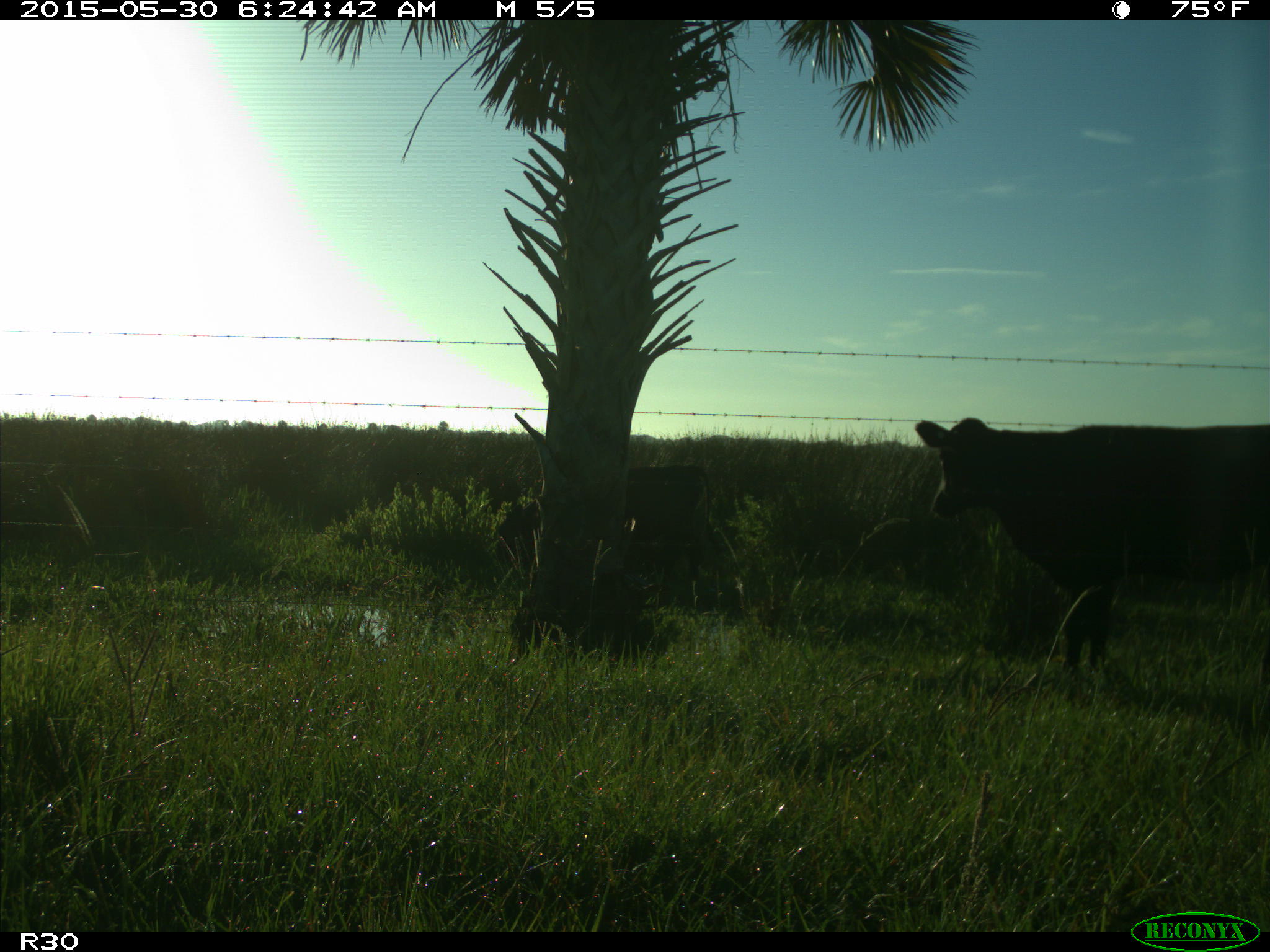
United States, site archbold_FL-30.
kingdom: Animalia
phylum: Chordata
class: Mammalia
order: Artiodactyla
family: Bovidae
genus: Bos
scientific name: Bos taurus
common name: domestic cow